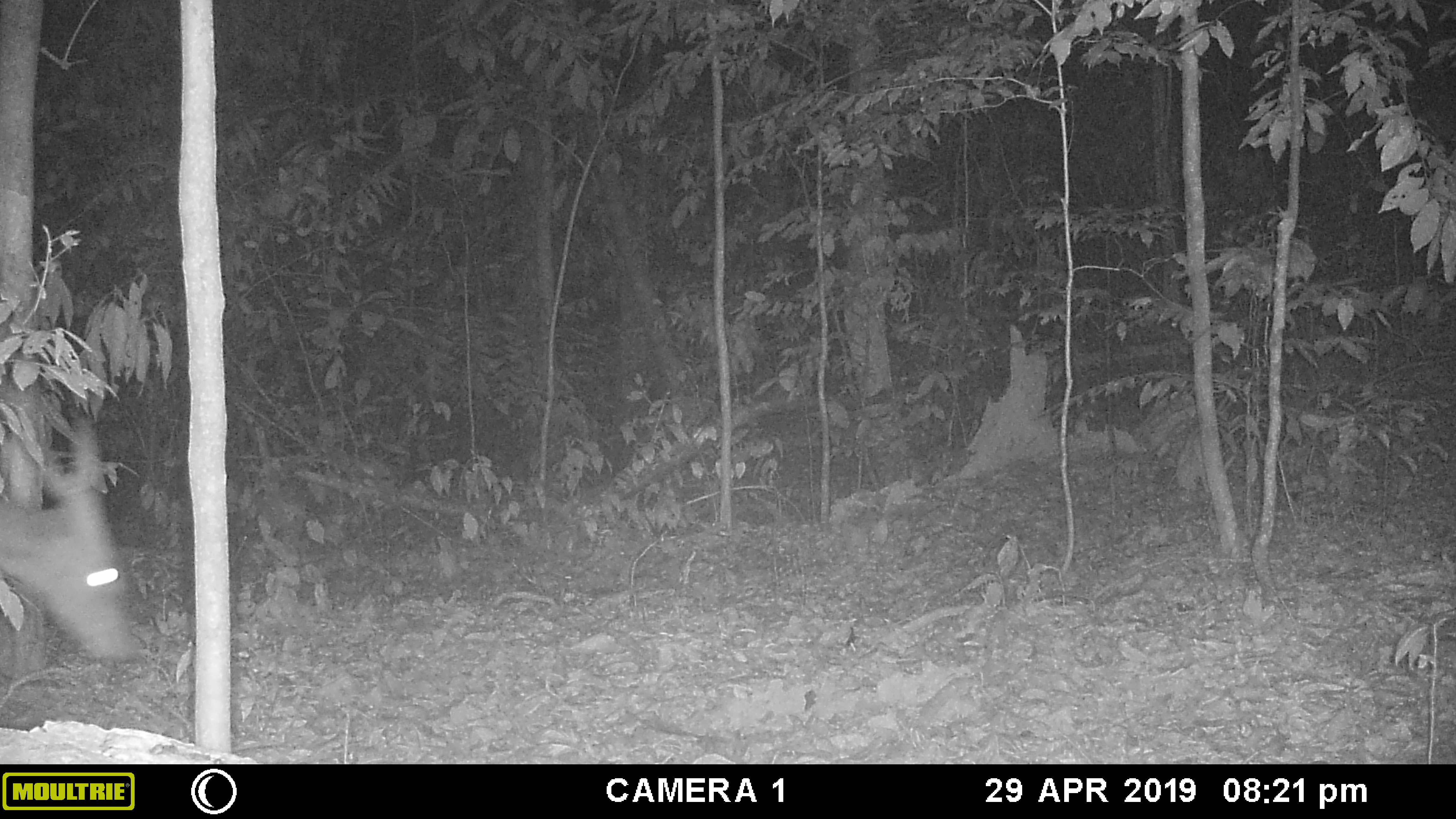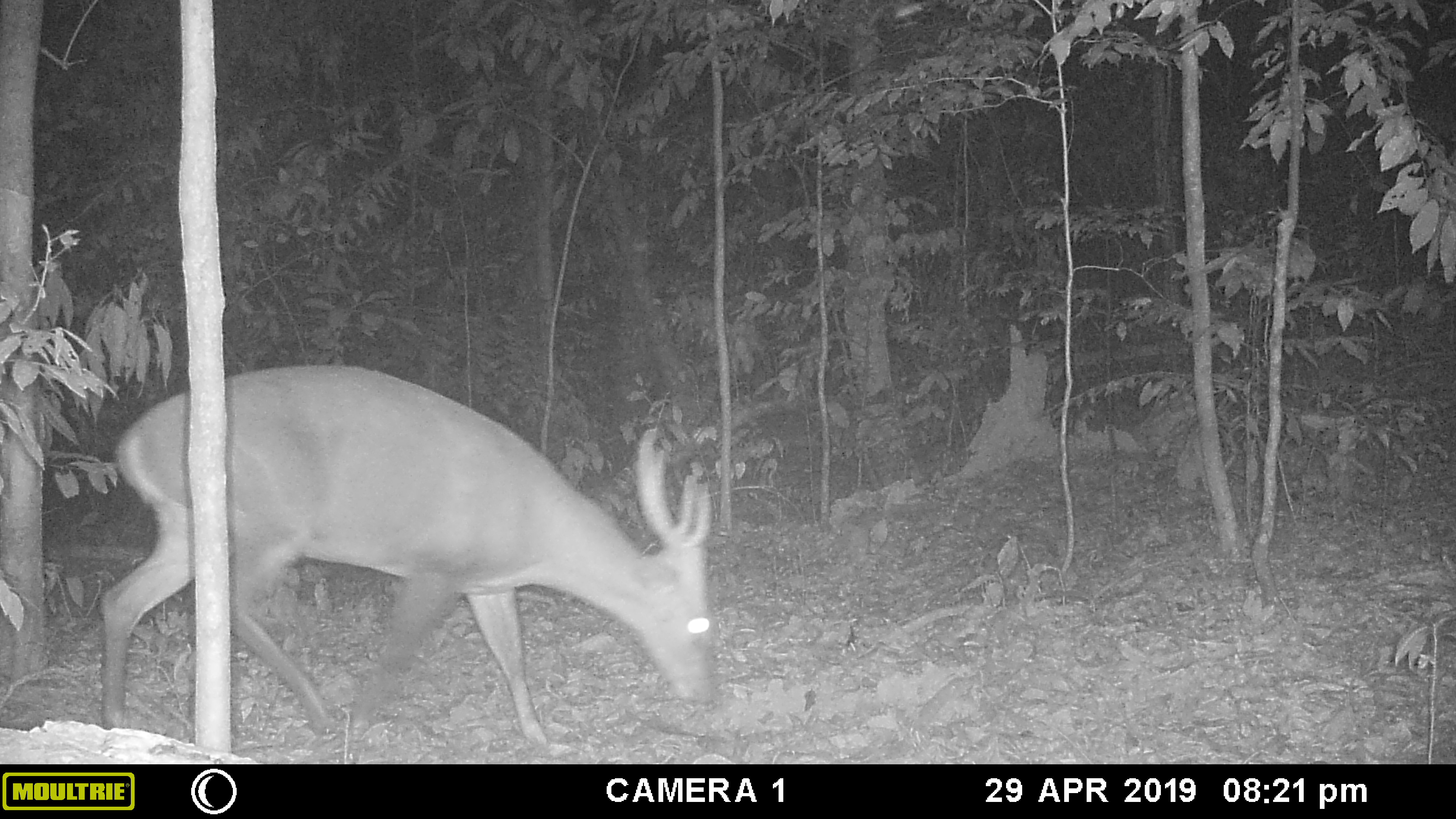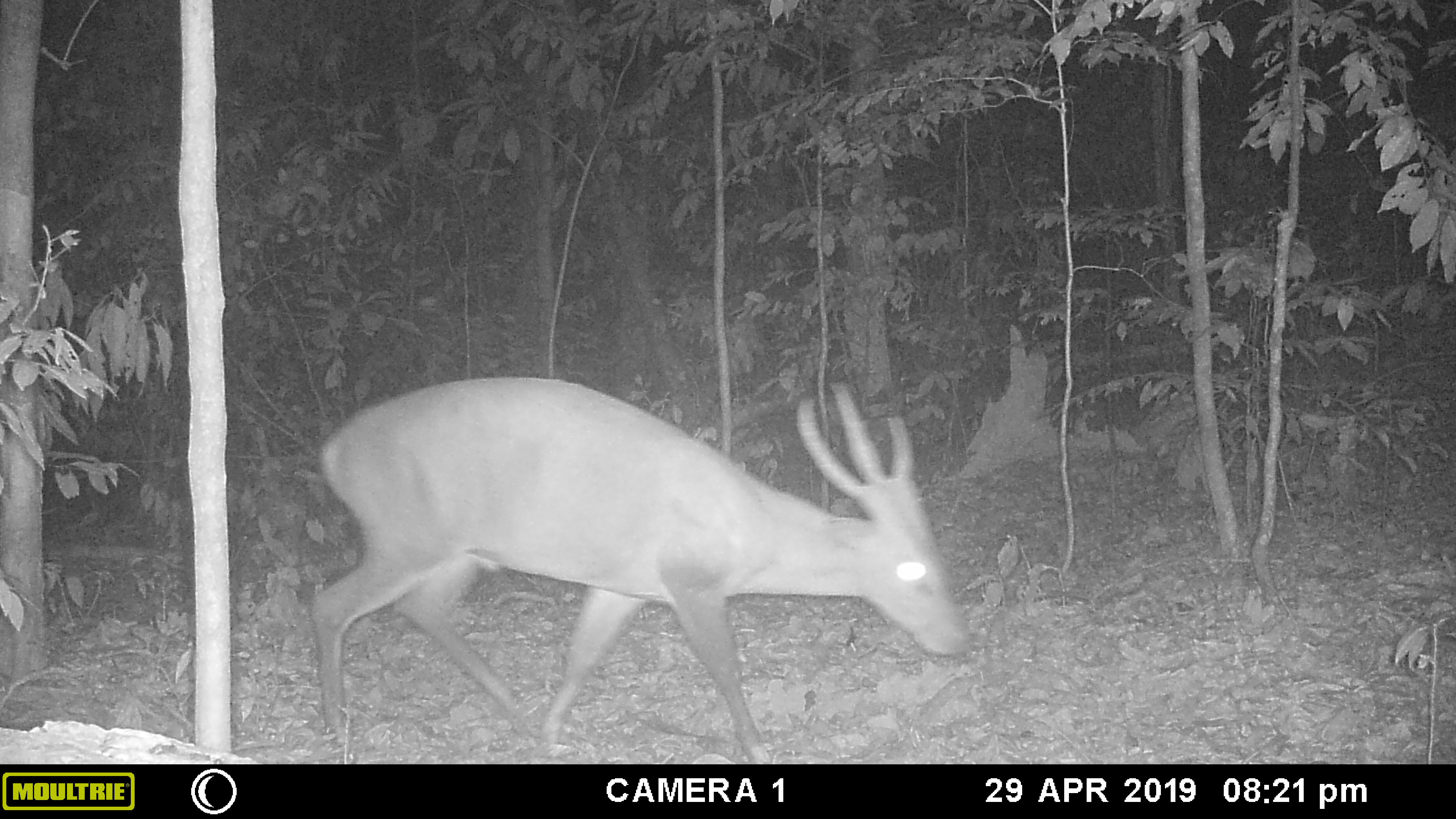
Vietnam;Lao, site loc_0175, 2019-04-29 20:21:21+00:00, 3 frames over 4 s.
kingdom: Animalia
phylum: Chordata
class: Mammalia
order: Artiodactyla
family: Cervidae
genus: Muntiacus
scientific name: Muntiacus vuquangensis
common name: large-antlered muntjac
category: large antlered muntjac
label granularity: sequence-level